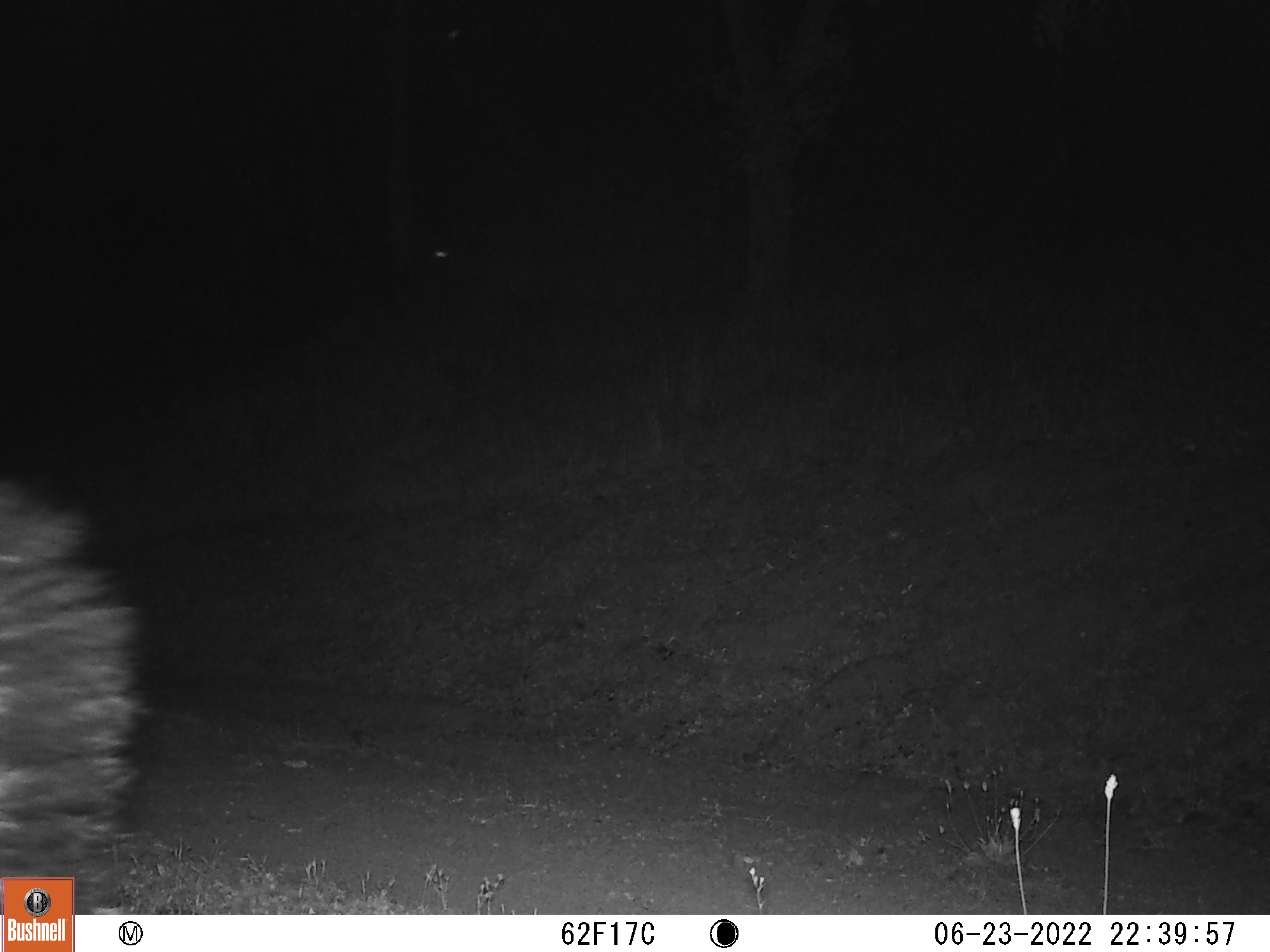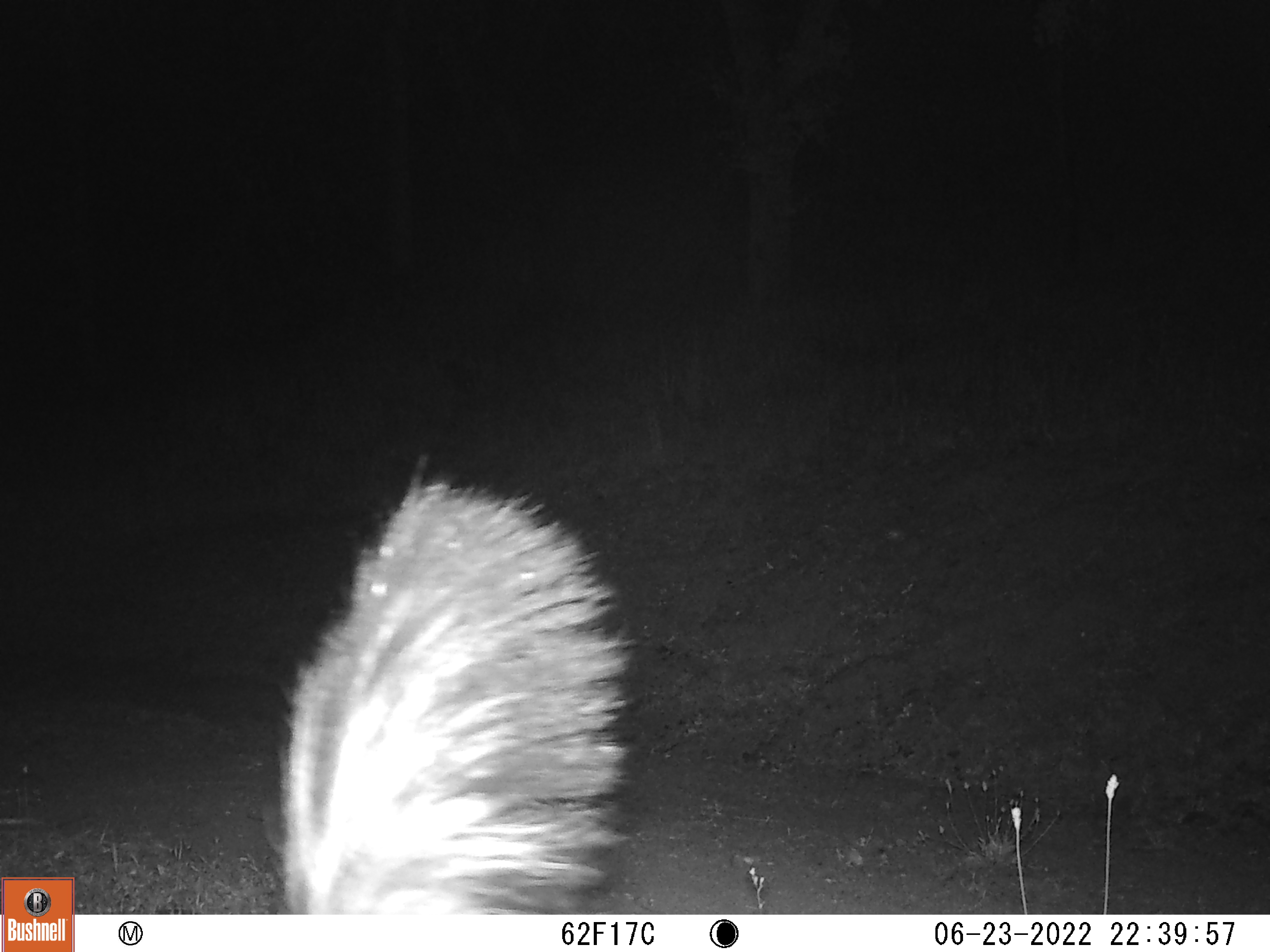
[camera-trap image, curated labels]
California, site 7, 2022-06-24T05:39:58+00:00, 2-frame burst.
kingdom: Animalia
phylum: Chordata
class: Mammalia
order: Carnivora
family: Mephitidae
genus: Mephitis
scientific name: Mephitis mephitis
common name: striped skunk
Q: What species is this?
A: Striped skunk (Mephitis mephitis).